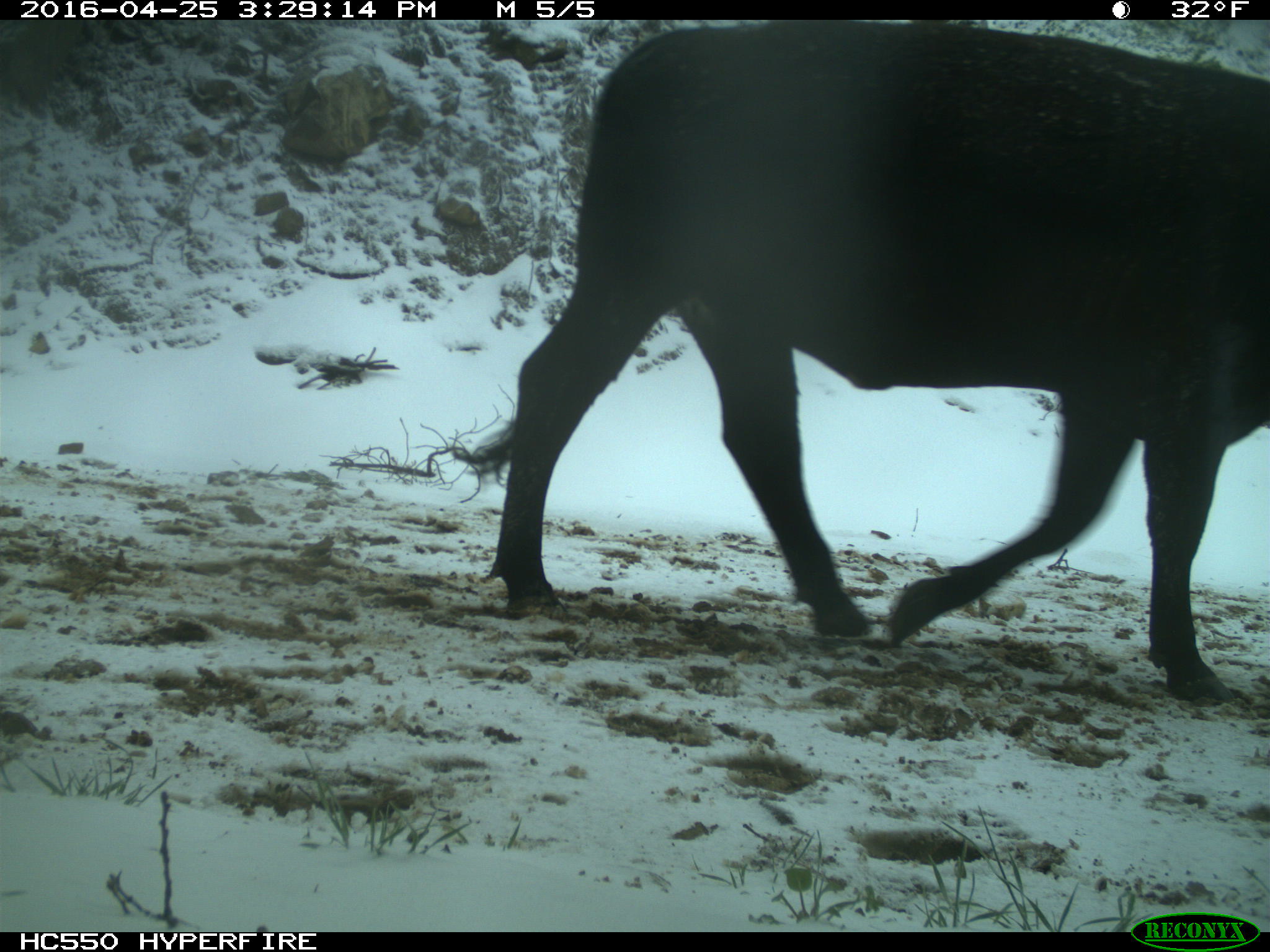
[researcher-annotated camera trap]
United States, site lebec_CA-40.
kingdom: Animalia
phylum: Chordata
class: Mammalia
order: Artiodactyla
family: Bovidae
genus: Bos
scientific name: Bos taurus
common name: domestic cow